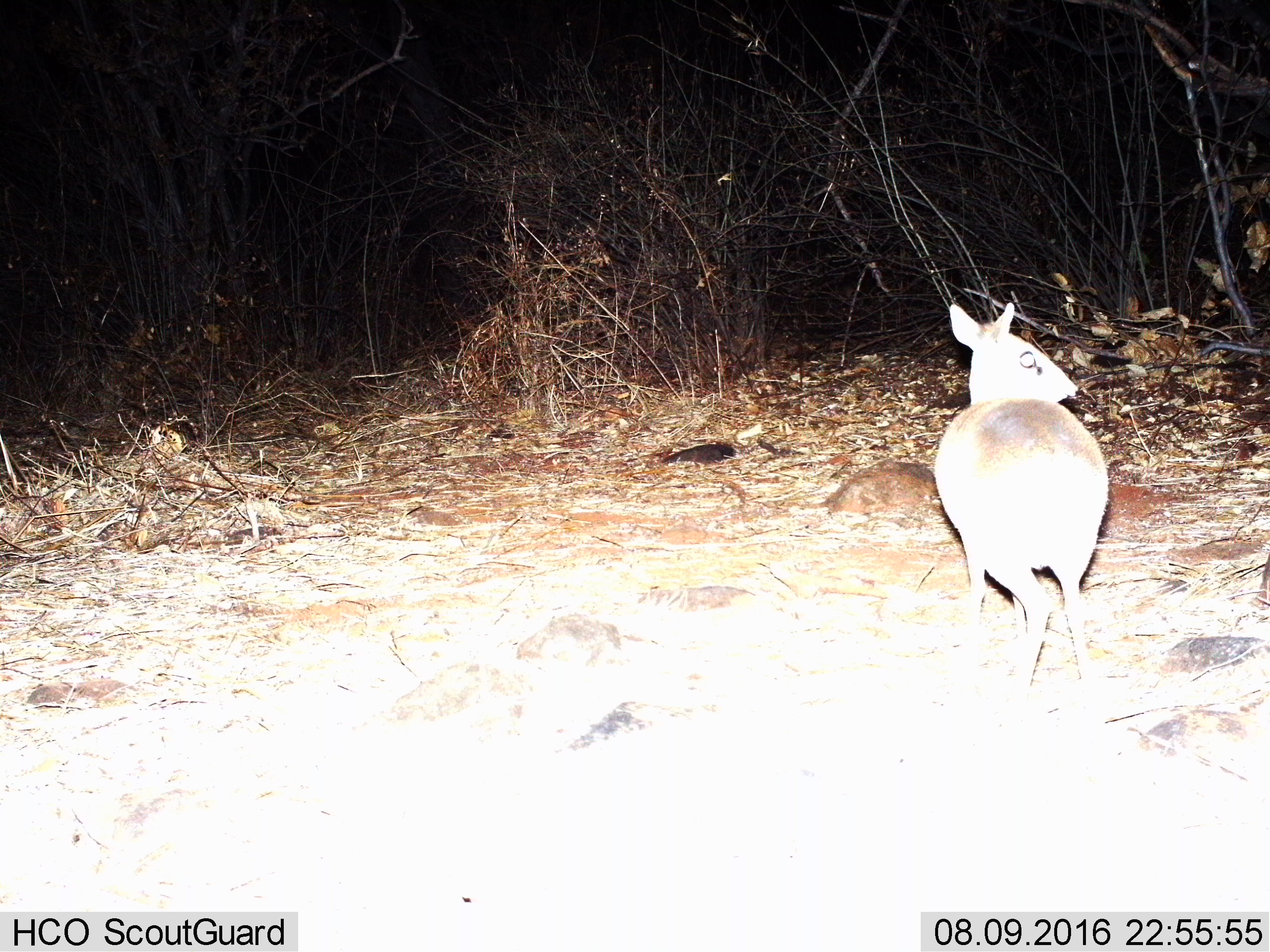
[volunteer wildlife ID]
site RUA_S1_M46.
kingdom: Animalia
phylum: Chordata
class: Mammalia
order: Artiodactyla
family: Bovidae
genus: Madoqua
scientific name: Madoqua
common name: dik-dik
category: dikdik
Dikdik (dik-dik) (Madoqua), count 1. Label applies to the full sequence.